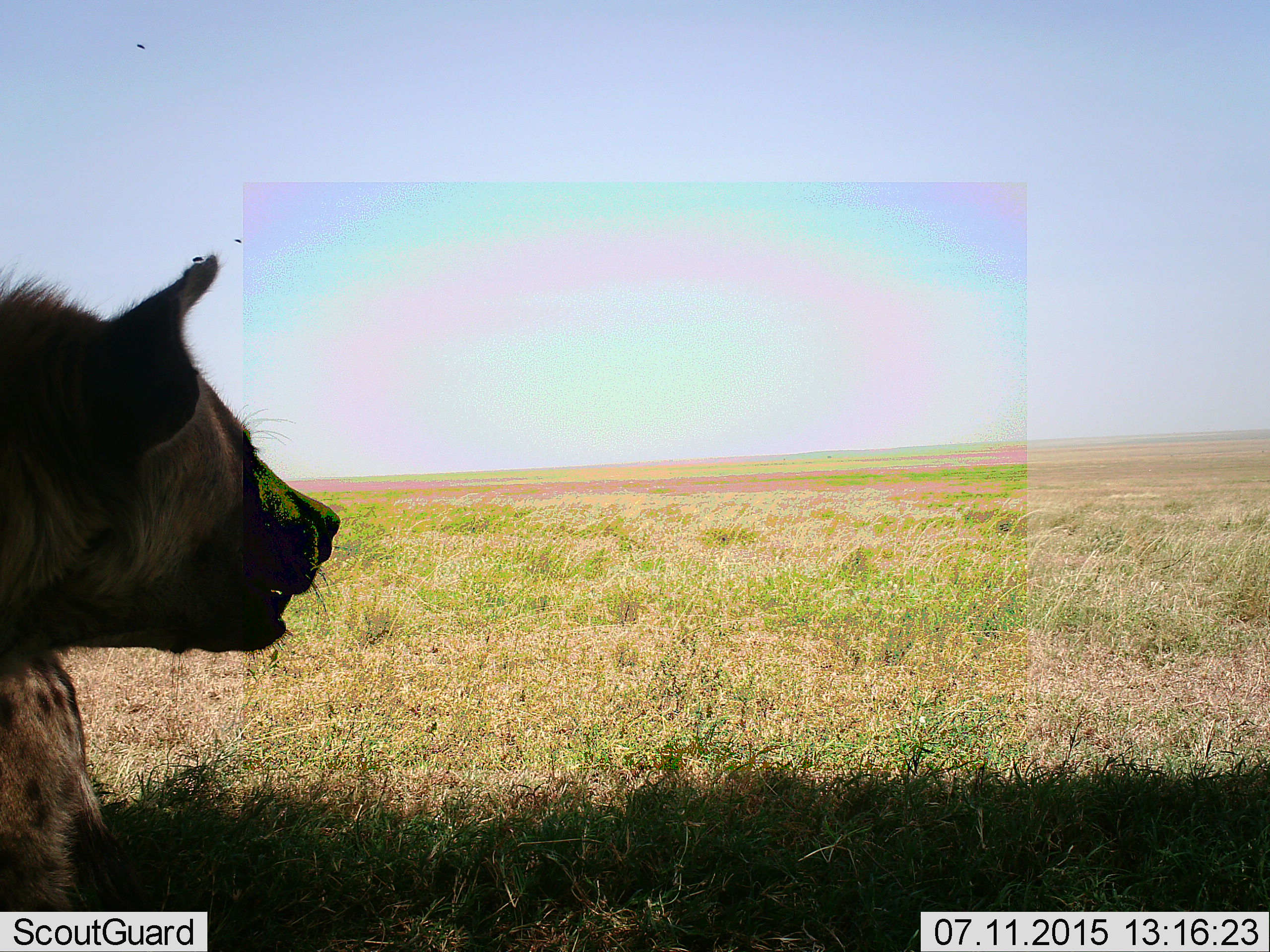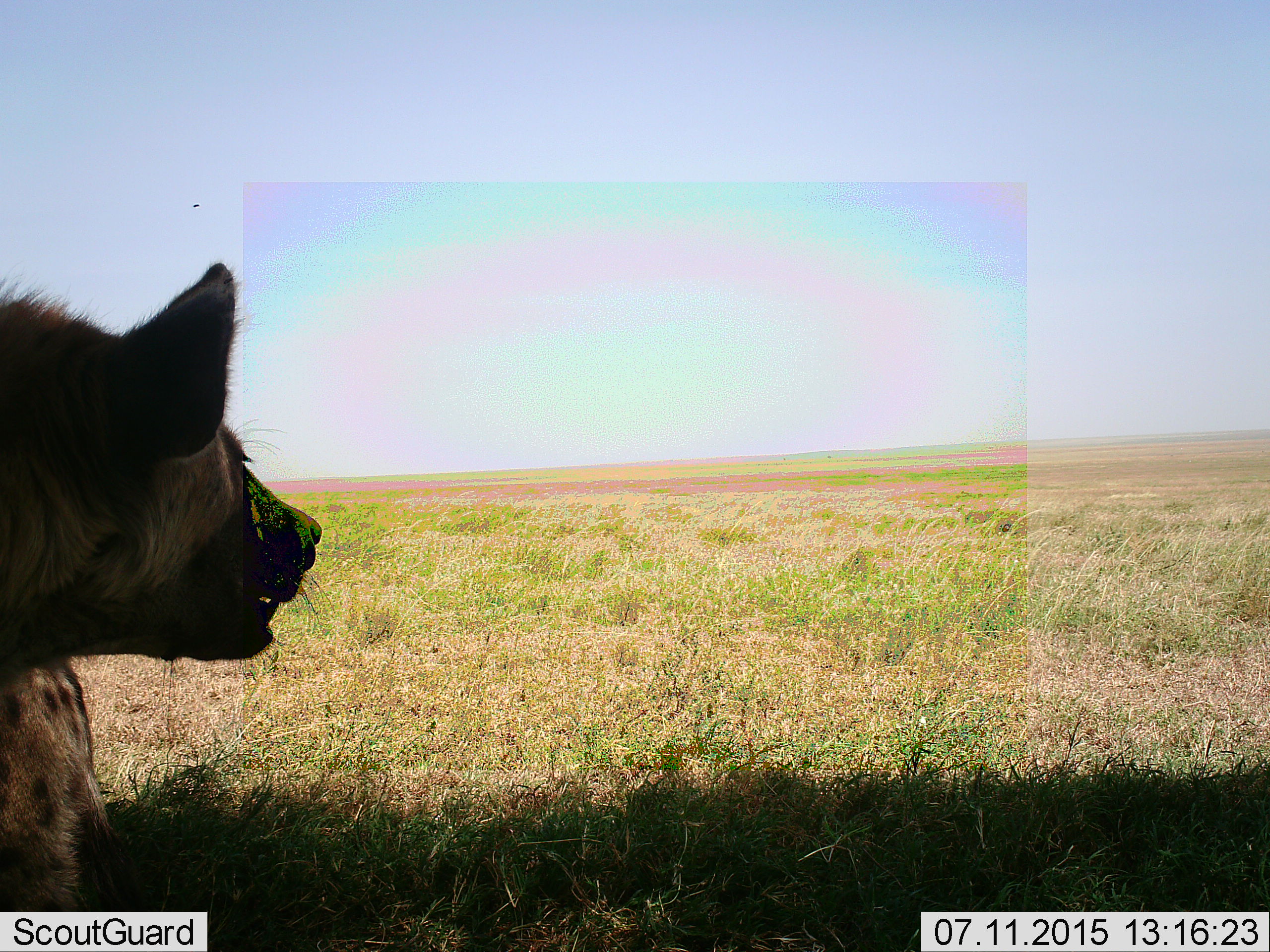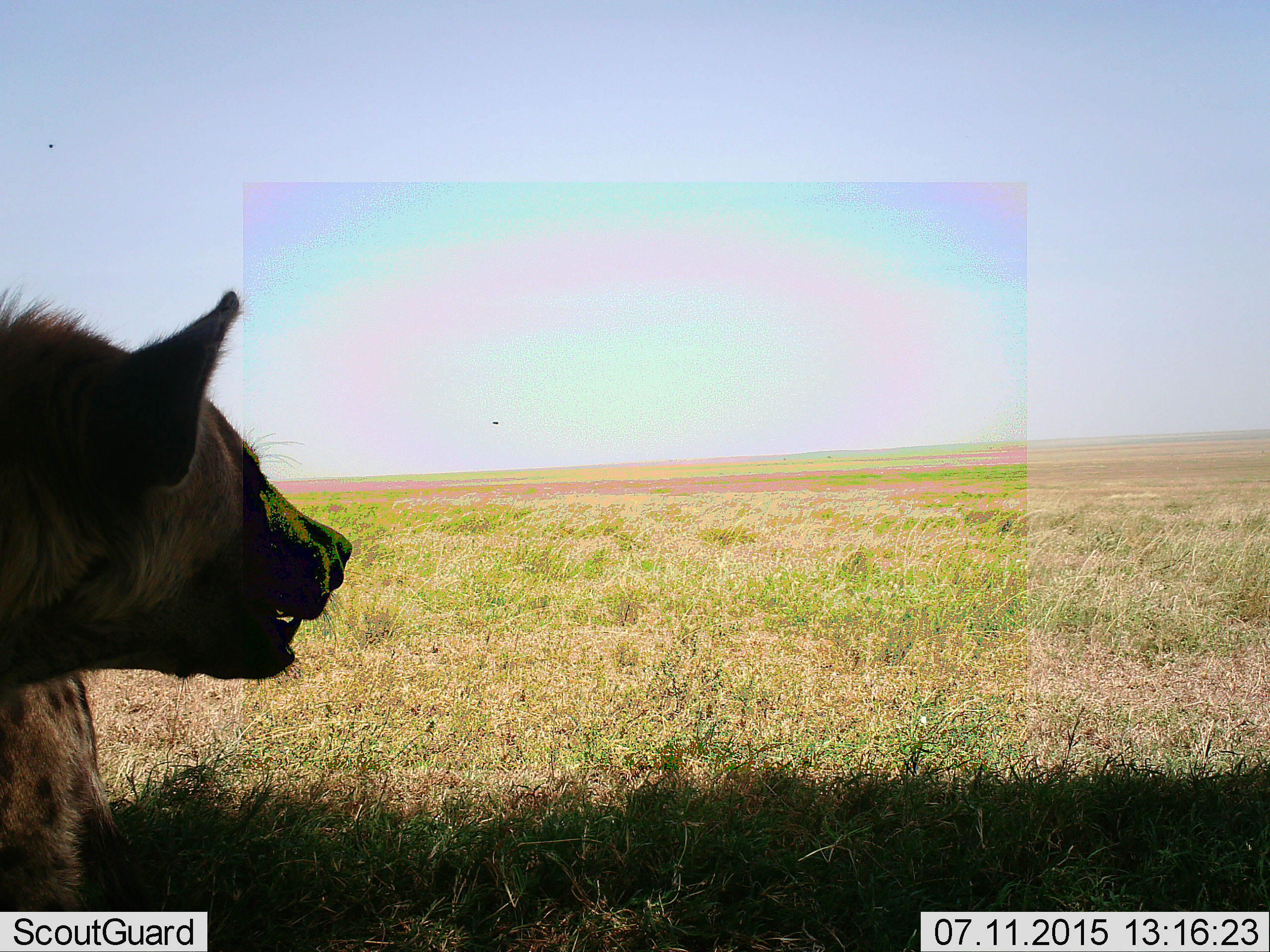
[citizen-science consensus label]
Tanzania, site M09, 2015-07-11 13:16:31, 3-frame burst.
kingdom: Animalia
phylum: Chordata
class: Mammalia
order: Carnivora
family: Hyaenidae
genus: Crocuta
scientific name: Crocuta crocuta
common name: spotted hyena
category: hyenaspotted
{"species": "hyenaspotted (spotted hyena) (Crocuta crocuta)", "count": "1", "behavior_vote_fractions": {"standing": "50%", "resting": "50%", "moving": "0%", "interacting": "0%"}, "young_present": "0%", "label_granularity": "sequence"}